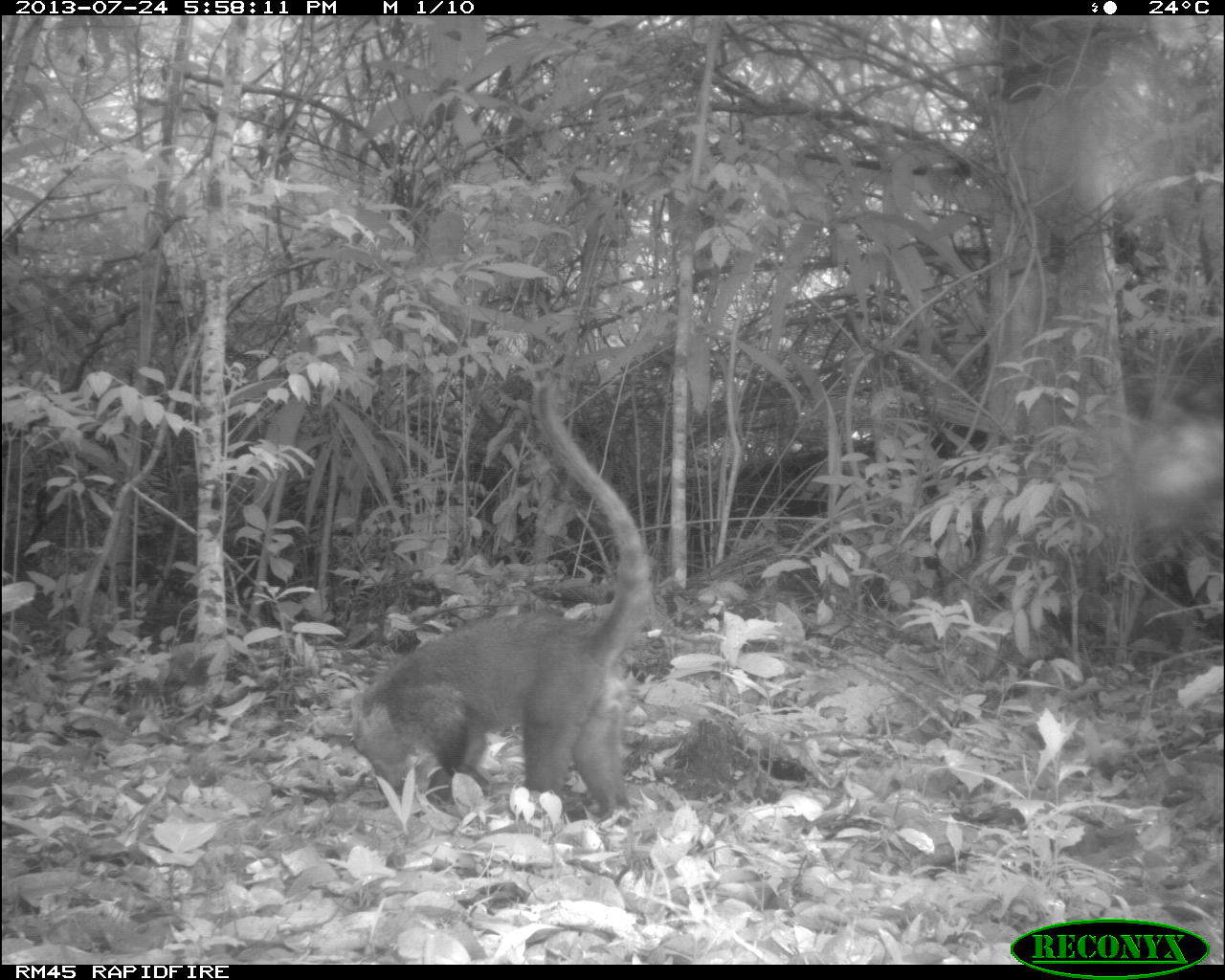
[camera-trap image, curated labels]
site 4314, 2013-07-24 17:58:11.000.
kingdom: Animalia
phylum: Chordata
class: Mammalia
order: Carnivora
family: Procyonidae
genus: Nasua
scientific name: Nasua narica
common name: white-nosed coati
Nasua narica (white-nosed coati), count 1, sex male.